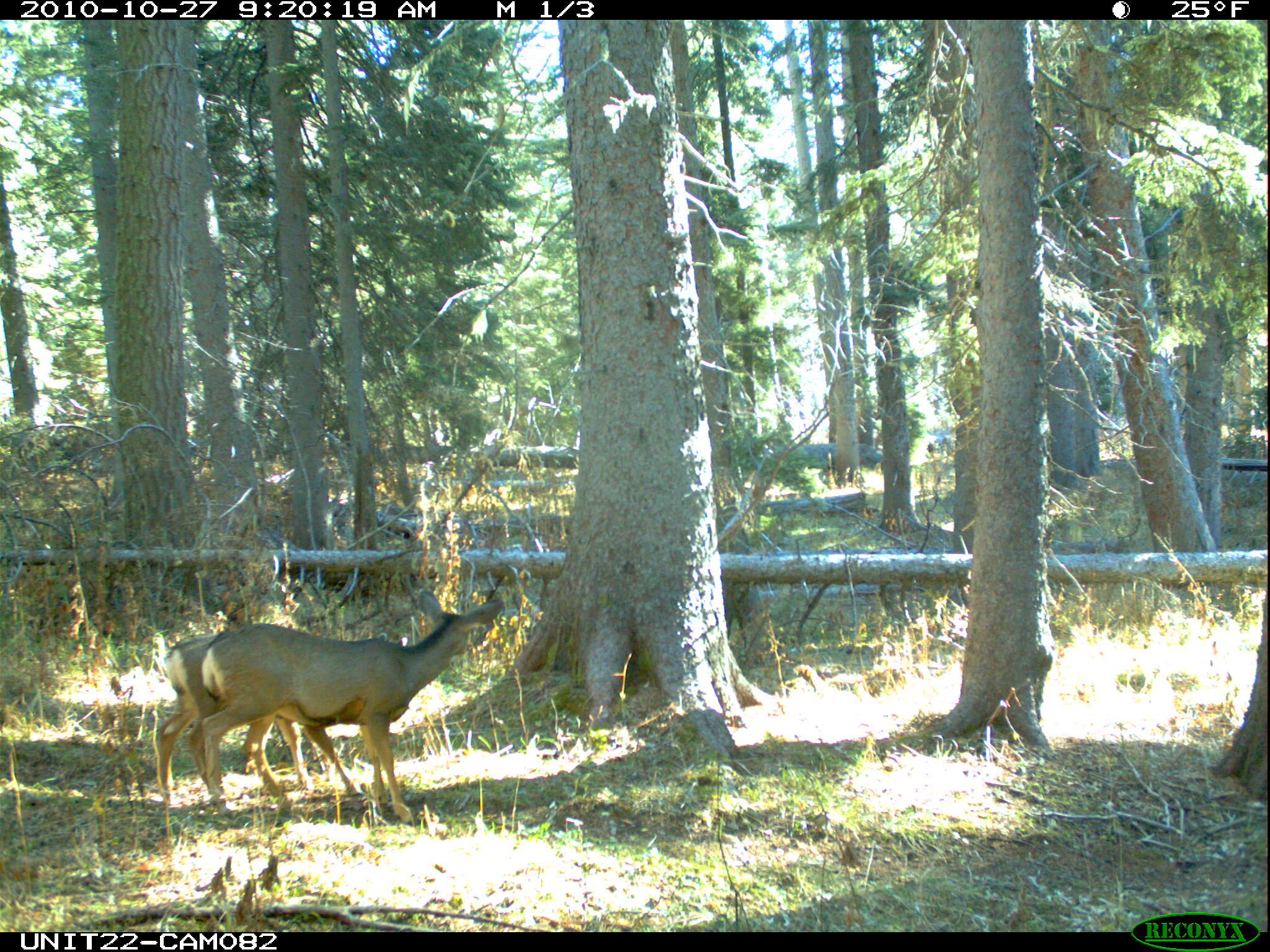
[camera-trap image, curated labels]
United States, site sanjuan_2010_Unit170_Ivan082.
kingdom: Animalia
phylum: Chordata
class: Mammalia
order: Artiodactyla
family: Cervidae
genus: Odocoileus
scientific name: Odocoileus hemionus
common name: mule deer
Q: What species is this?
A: Odocoileus hemionus (mule deer).